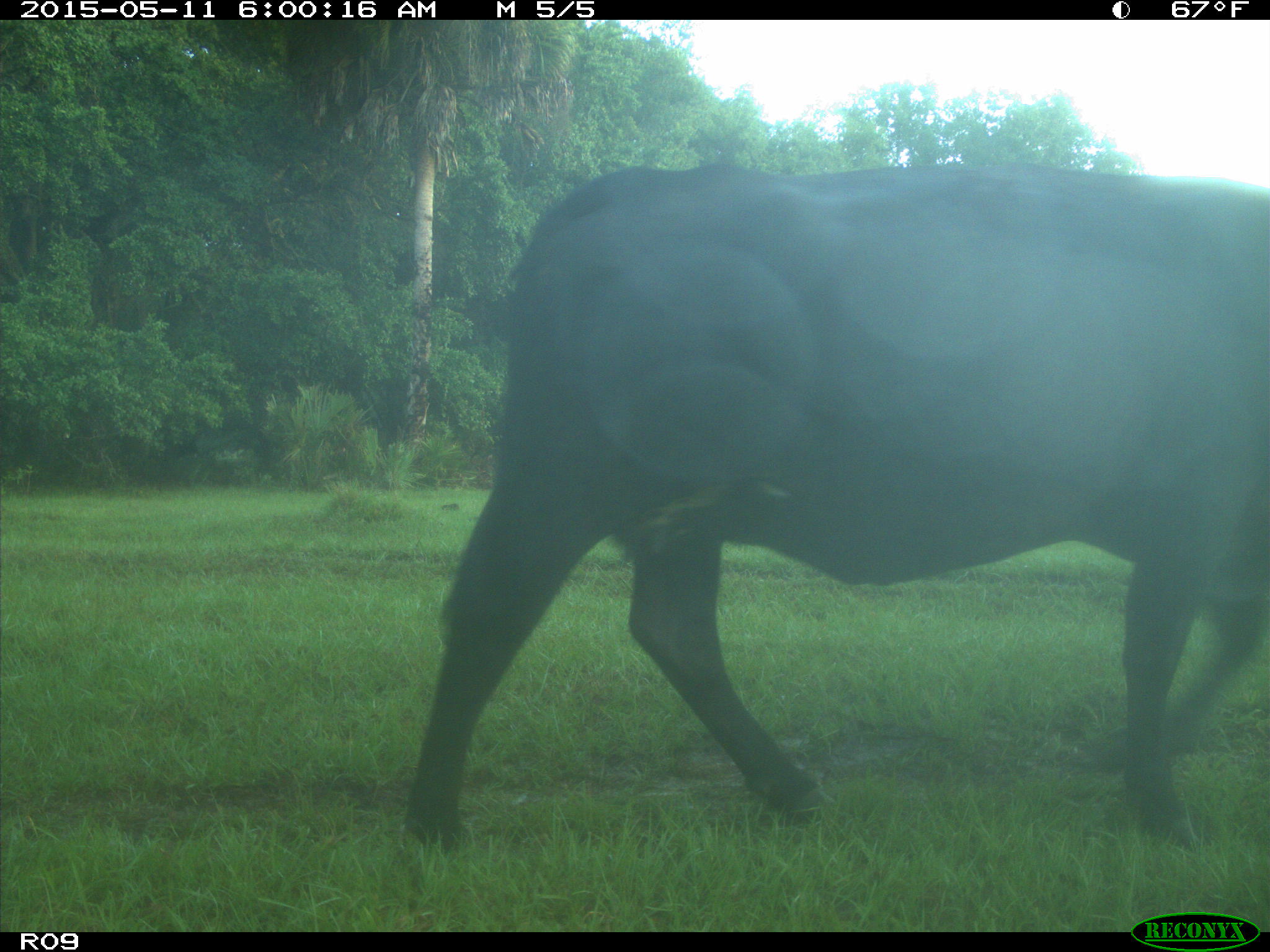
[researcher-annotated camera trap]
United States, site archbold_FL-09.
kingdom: Animalia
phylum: Chordata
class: Mammalia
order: Artiodactyla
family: Bovidae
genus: Bos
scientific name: Bos taurus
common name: domestic cow